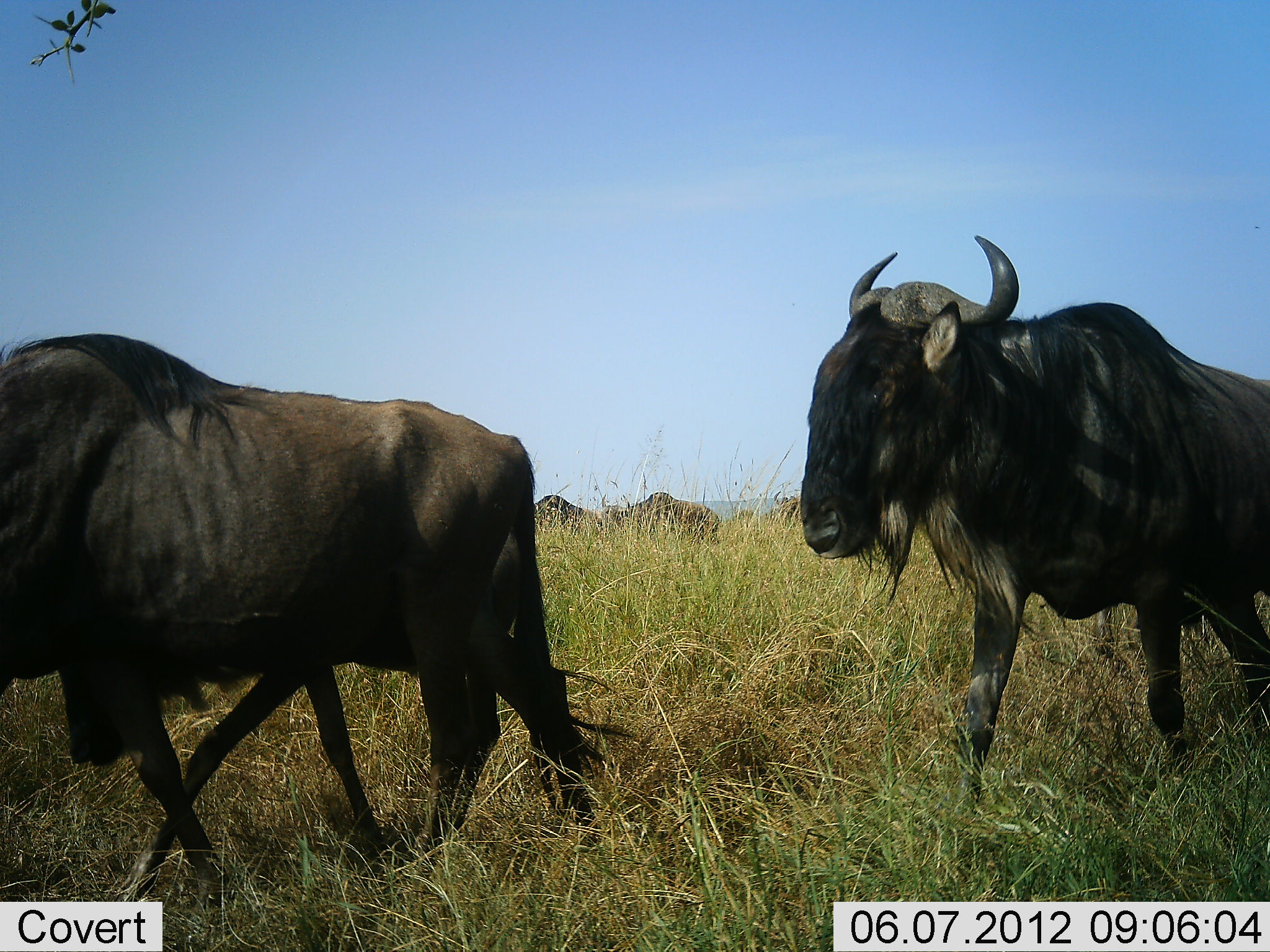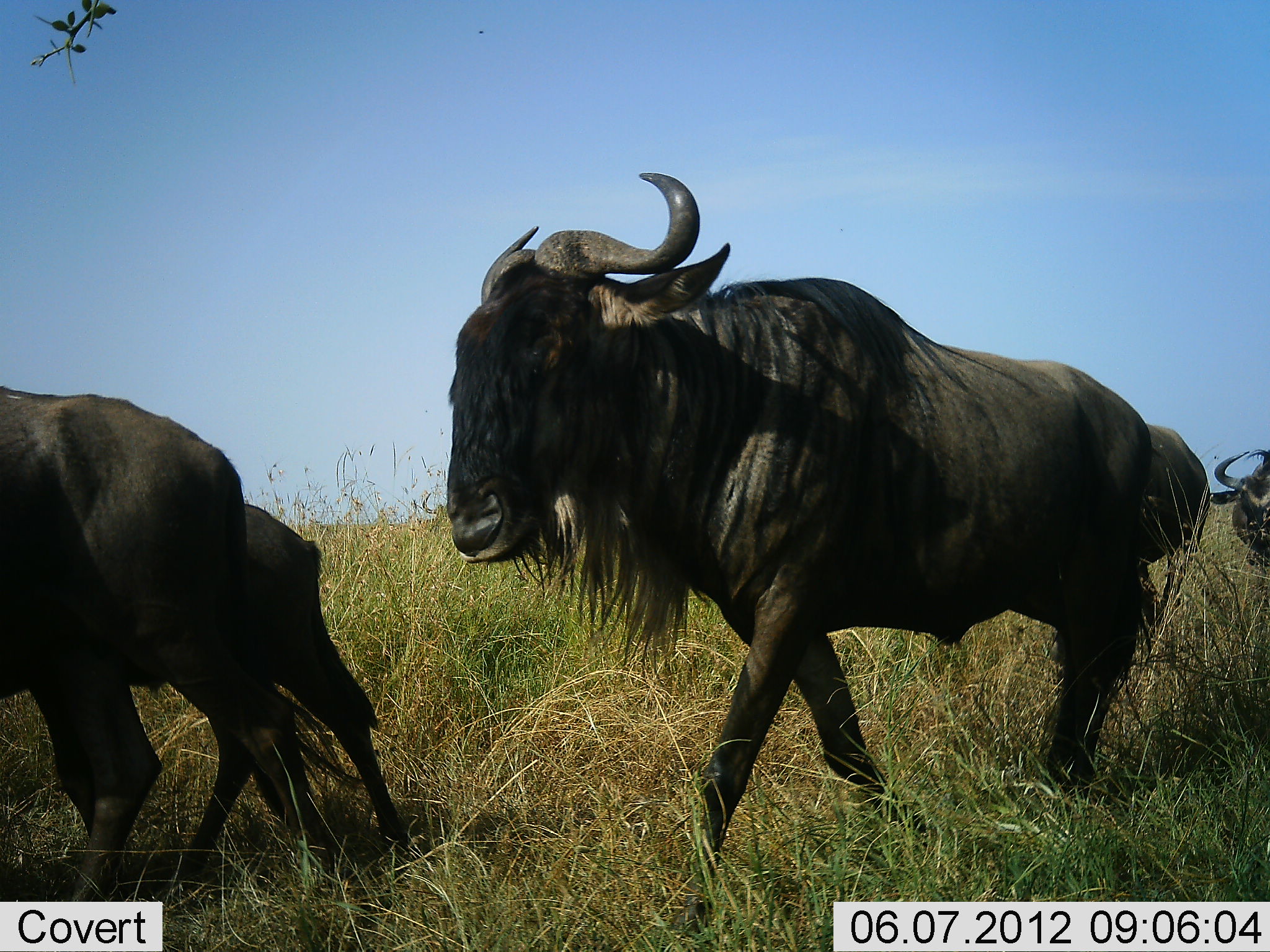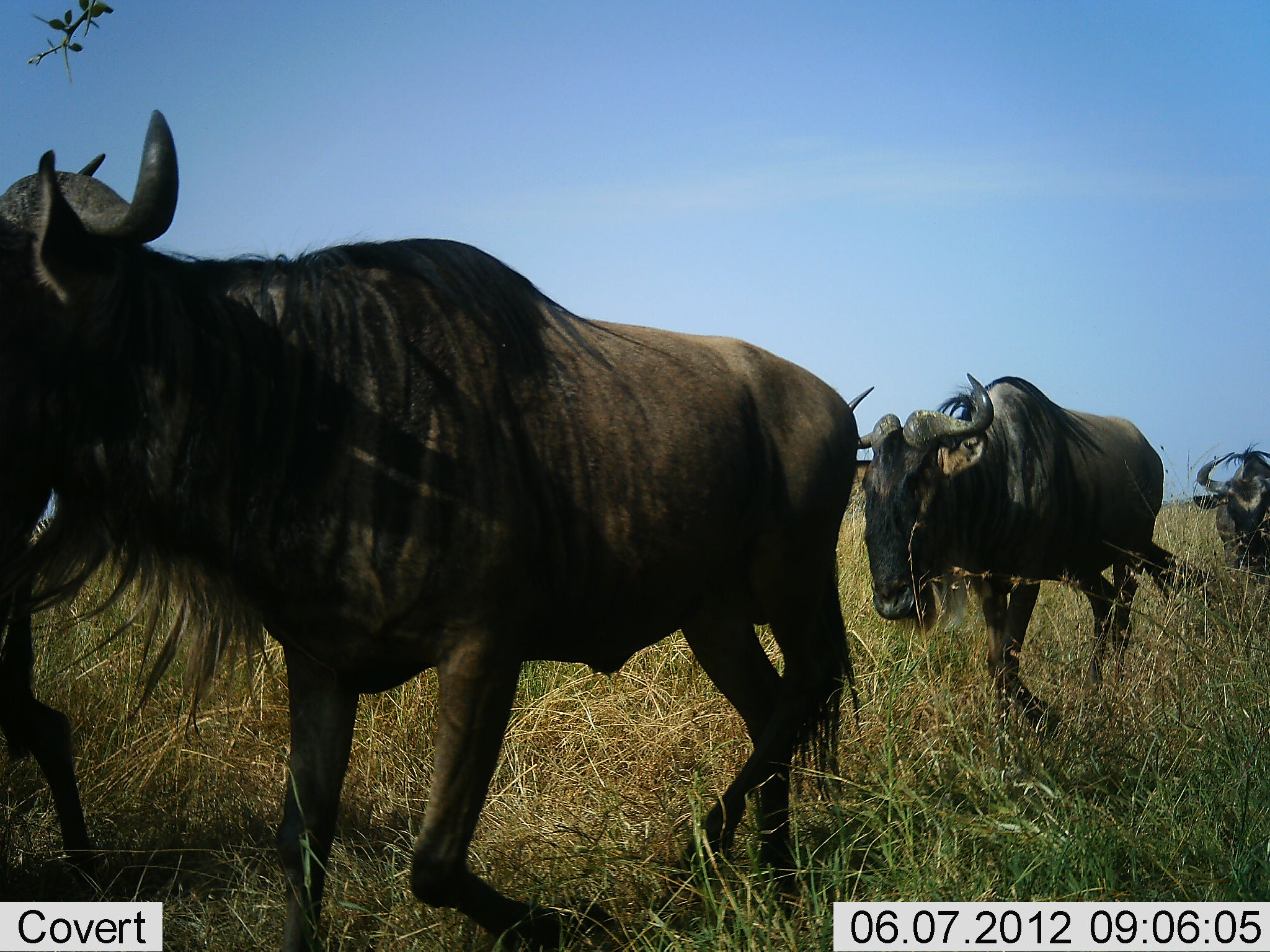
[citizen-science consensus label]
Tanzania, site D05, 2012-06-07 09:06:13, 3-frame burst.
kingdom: Animalia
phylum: Chordata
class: Mammalia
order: Artiodactyla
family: Bovidae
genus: Connochaetes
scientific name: Connochaetes taurinus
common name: blue wildebeest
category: wildebeest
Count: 9.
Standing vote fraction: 30%.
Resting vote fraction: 0%.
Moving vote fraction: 100%.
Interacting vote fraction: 0%.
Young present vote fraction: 60%.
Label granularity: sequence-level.